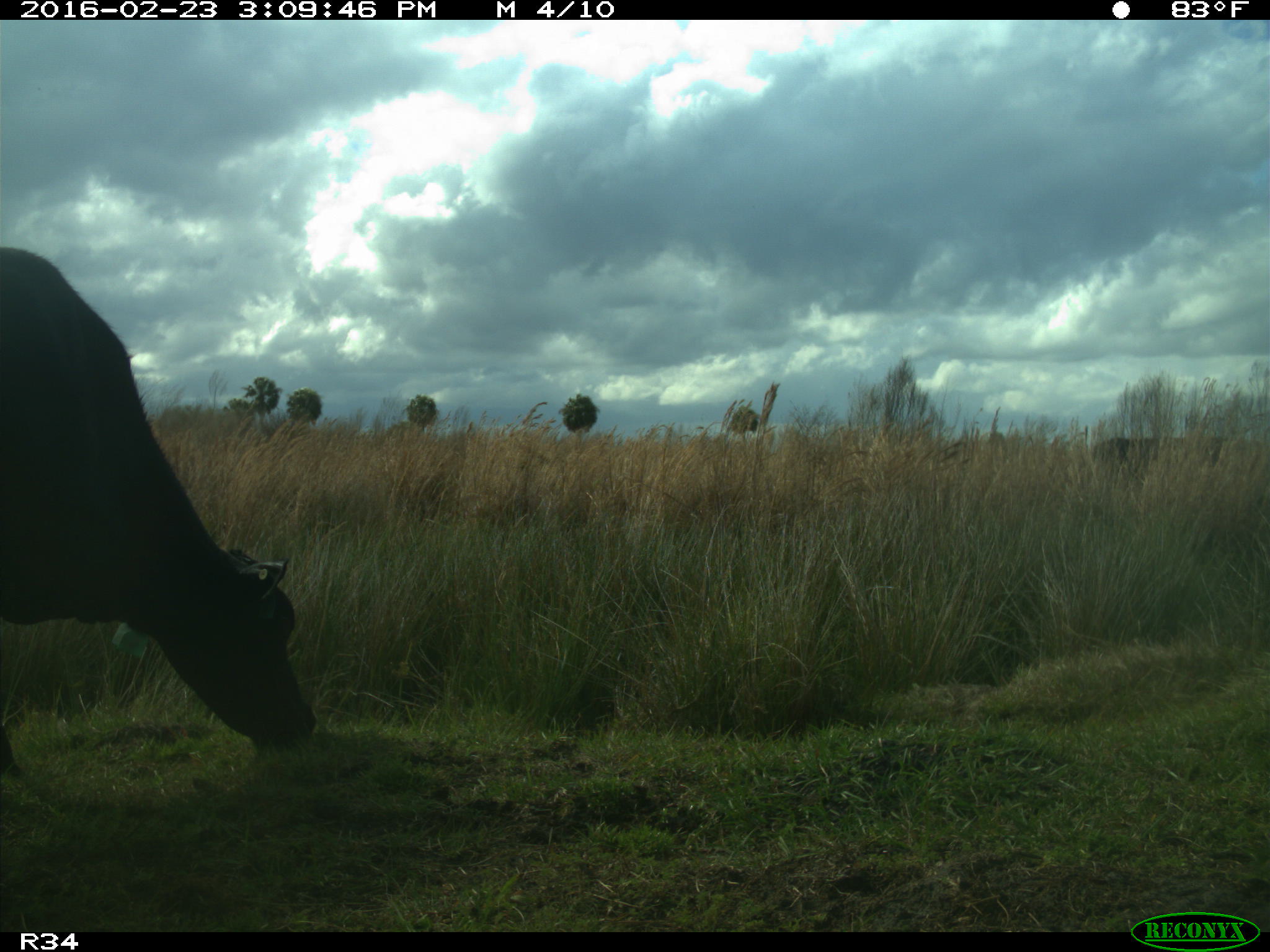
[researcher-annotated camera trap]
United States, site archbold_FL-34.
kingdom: Animalia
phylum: Chordata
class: Mammalia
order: Artiodactyla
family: Bovidae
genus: Bos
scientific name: Bos taurus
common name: domestic cow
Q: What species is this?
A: Bos taurus (domestic cow).